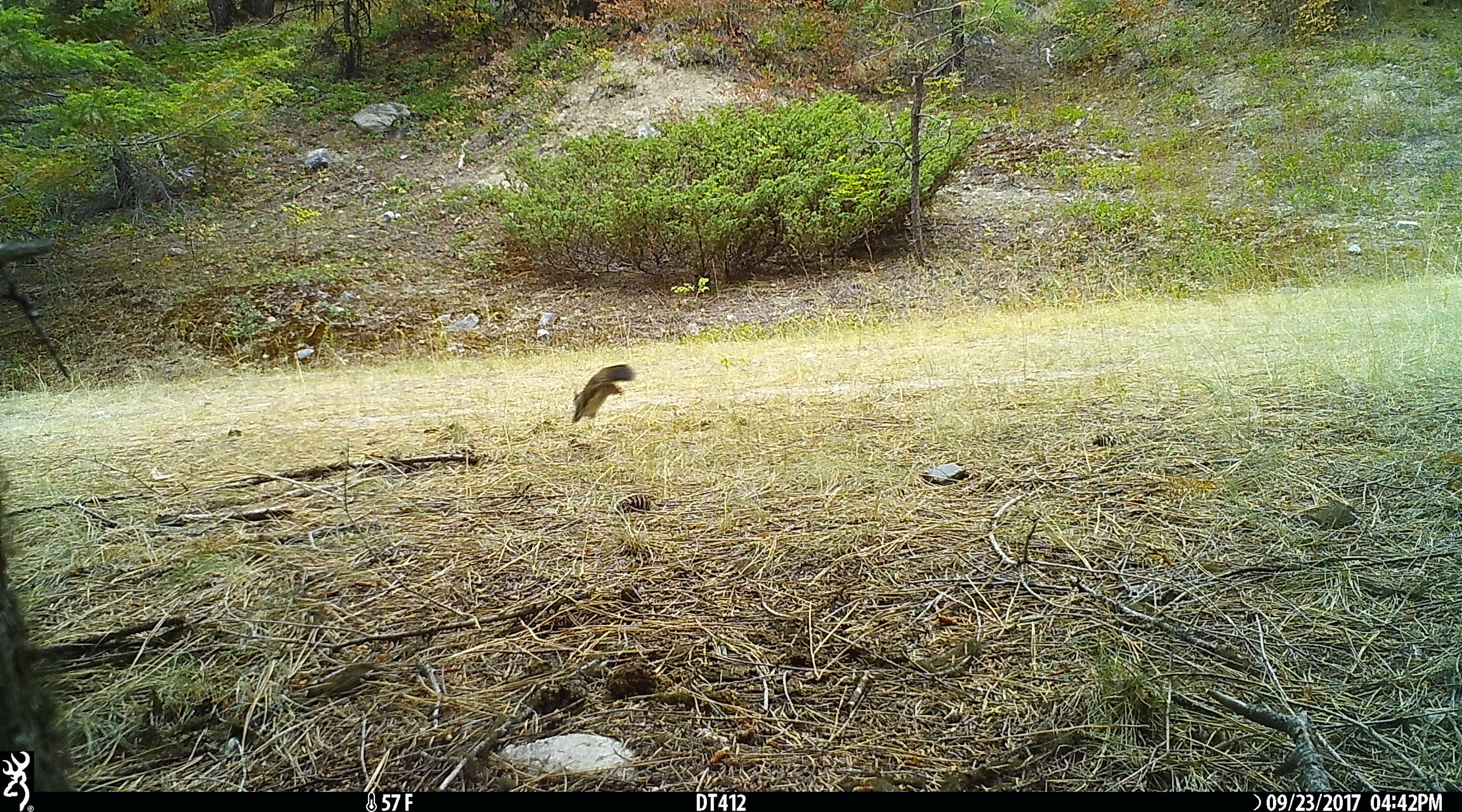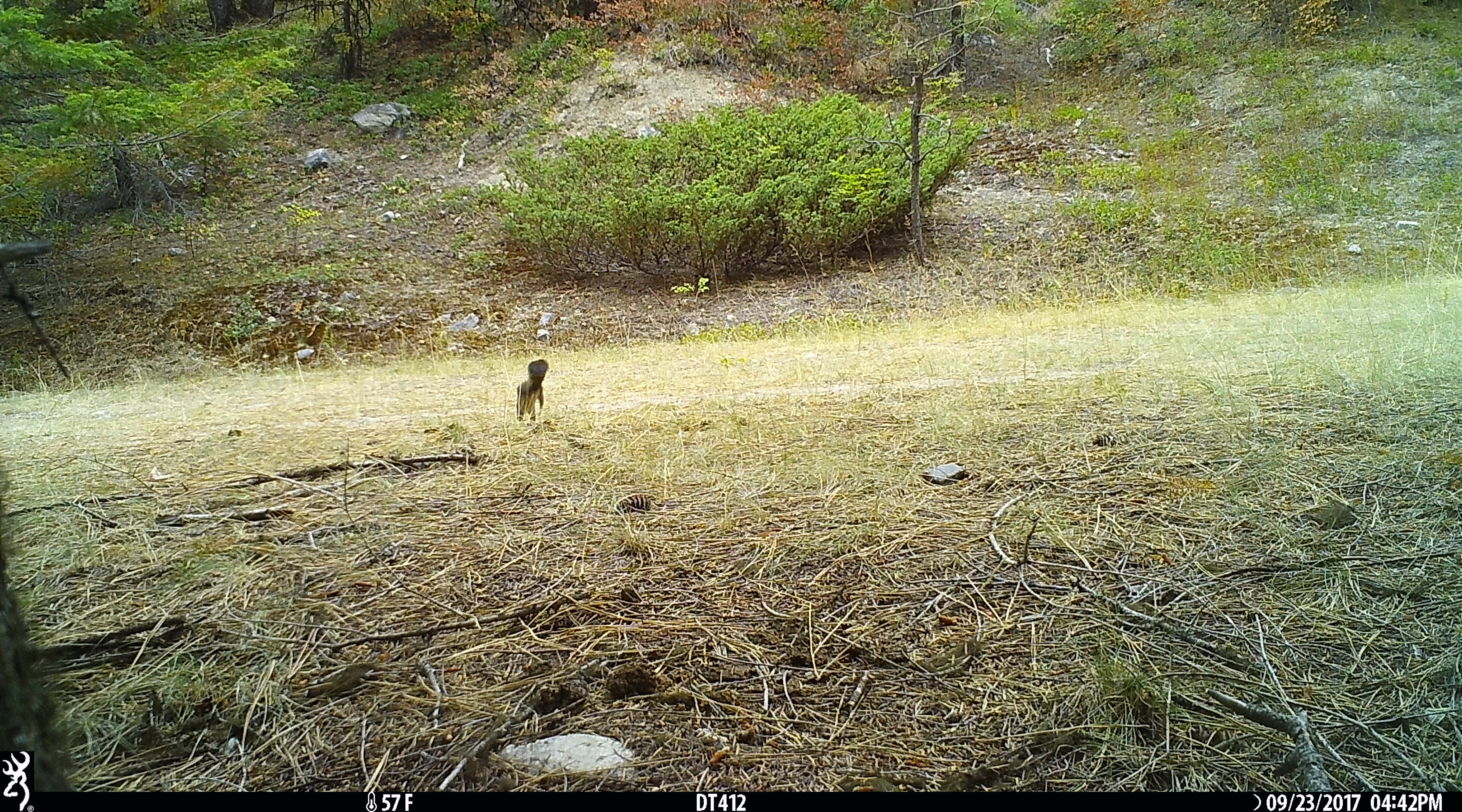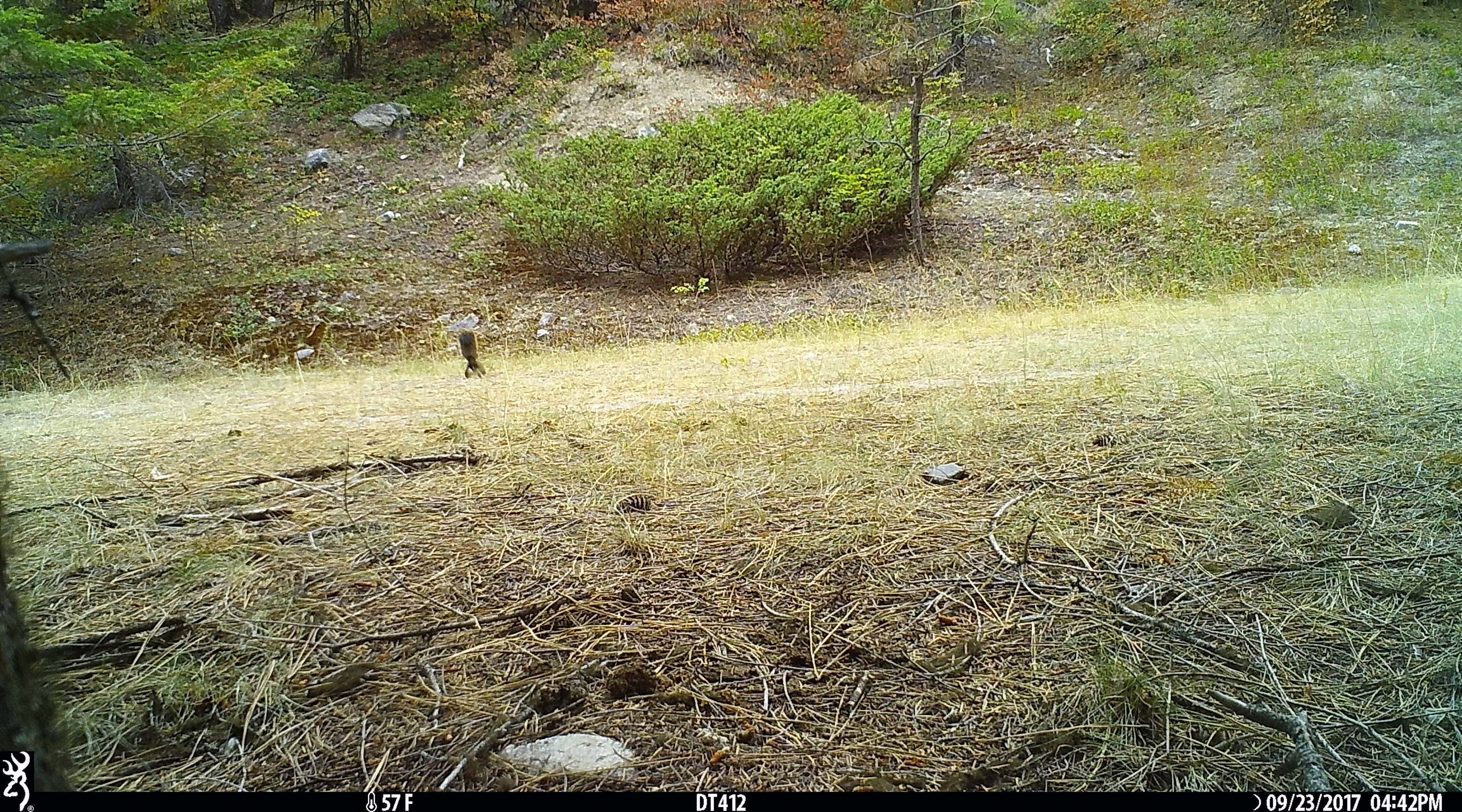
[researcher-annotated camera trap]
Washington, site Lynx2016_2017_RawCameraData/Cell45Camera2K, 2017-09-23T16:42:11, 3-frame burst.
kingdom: Animalia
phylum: Chordata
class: Mammalia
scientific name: Mammalia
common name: small mammal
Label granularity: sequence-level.